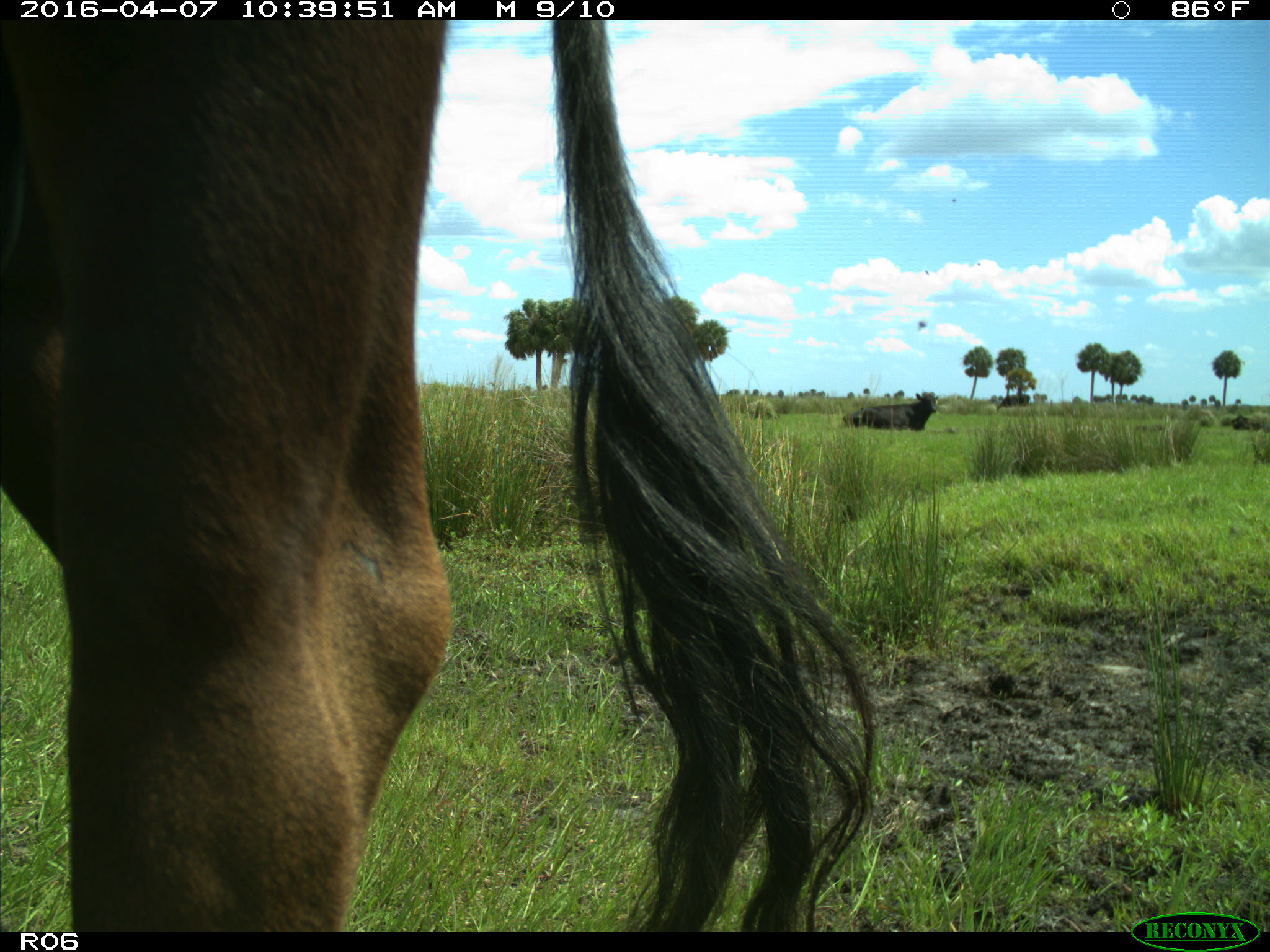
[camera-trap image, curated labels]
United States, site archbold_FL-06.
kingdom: Animalia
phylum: Chordata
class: Mammalia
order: Artiodactyla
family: Bovidae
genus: Bos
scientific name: Bos taurus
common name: domestic cow